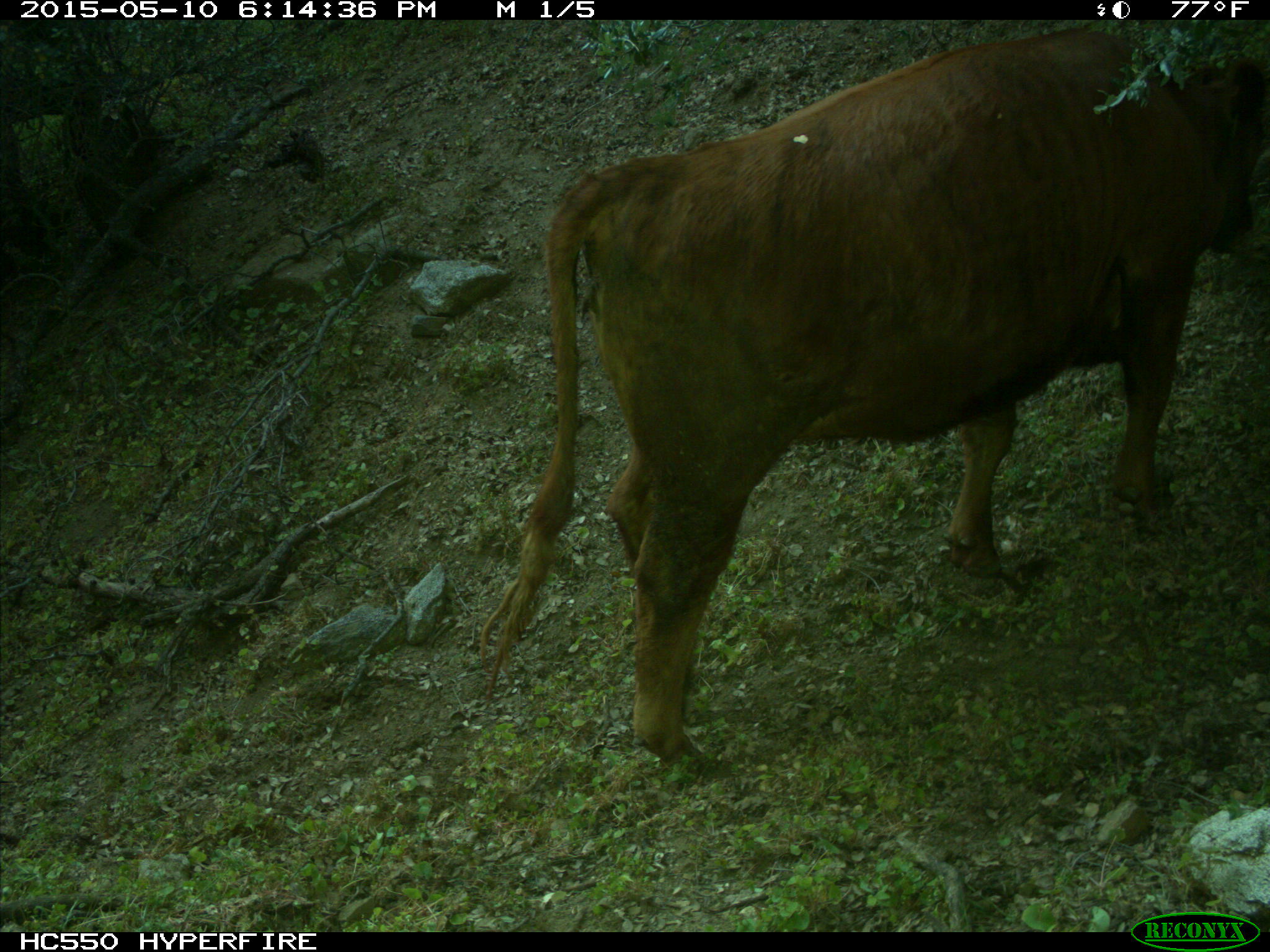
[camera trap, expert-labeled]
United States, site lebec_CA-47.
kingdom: Animalia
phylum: Chordata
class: Mammalia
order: Artiodactyla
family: Bovidae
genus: Bos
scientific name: Bos taurus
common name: domestic cow